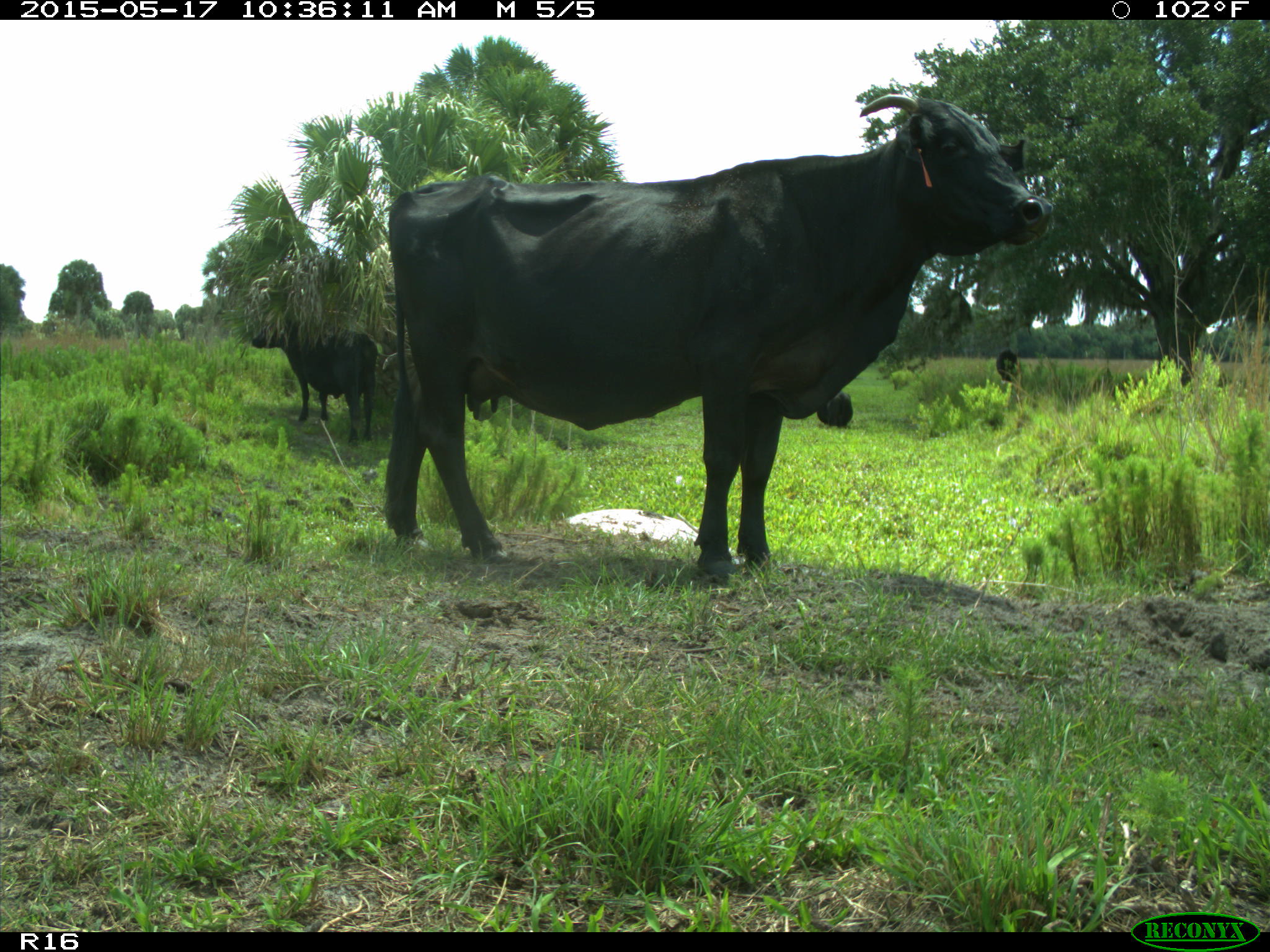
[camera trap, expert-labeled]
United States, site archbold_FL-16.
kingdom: Animalia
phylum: Chordata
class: Mammalia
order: Artiodactyla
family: Bovidae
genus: Bos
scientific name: Bos taurus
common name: domestic cow